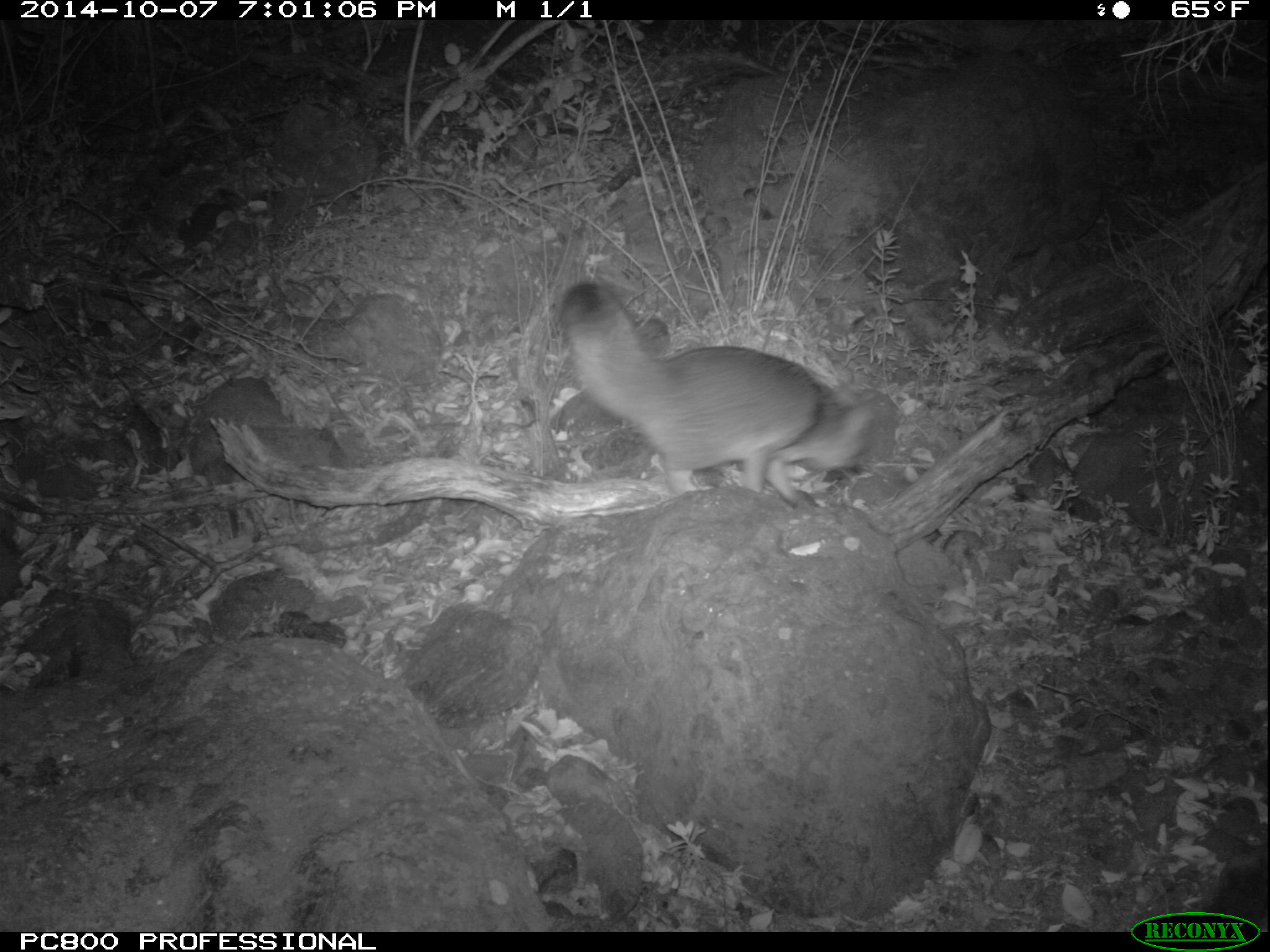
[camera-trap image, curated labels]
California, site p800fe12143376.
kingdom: Animalia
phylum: Chordata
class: Mammalia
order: Carnivora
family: Canidae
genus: Urocyon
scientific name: Urocyon littoralis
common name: island fox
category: fox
Fox (island fox) (Urocyon littoralis).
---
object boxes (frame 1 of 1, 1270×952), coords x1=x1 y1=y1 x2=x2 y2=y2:
fox: x1=556 y1=281 x2=900 y2=511